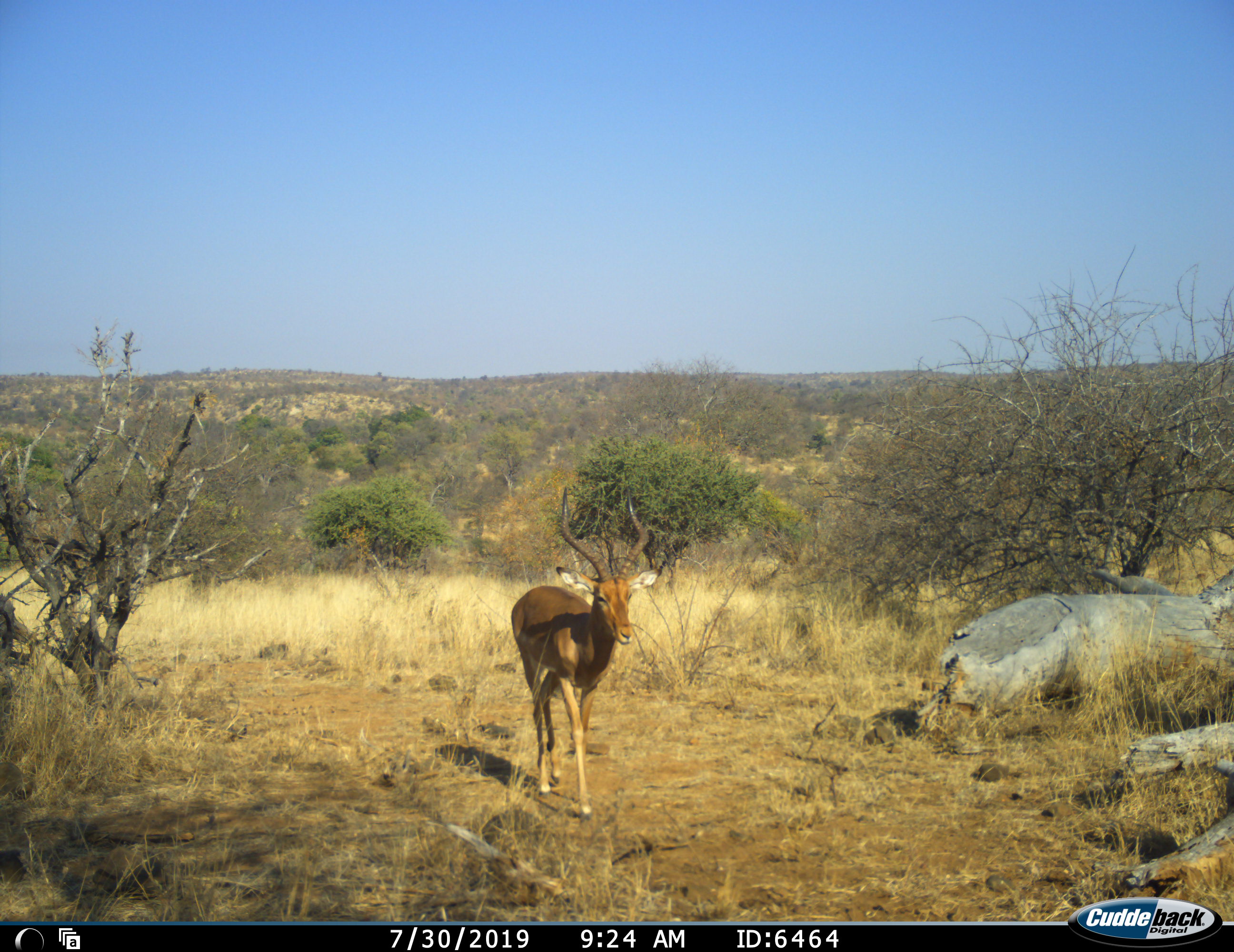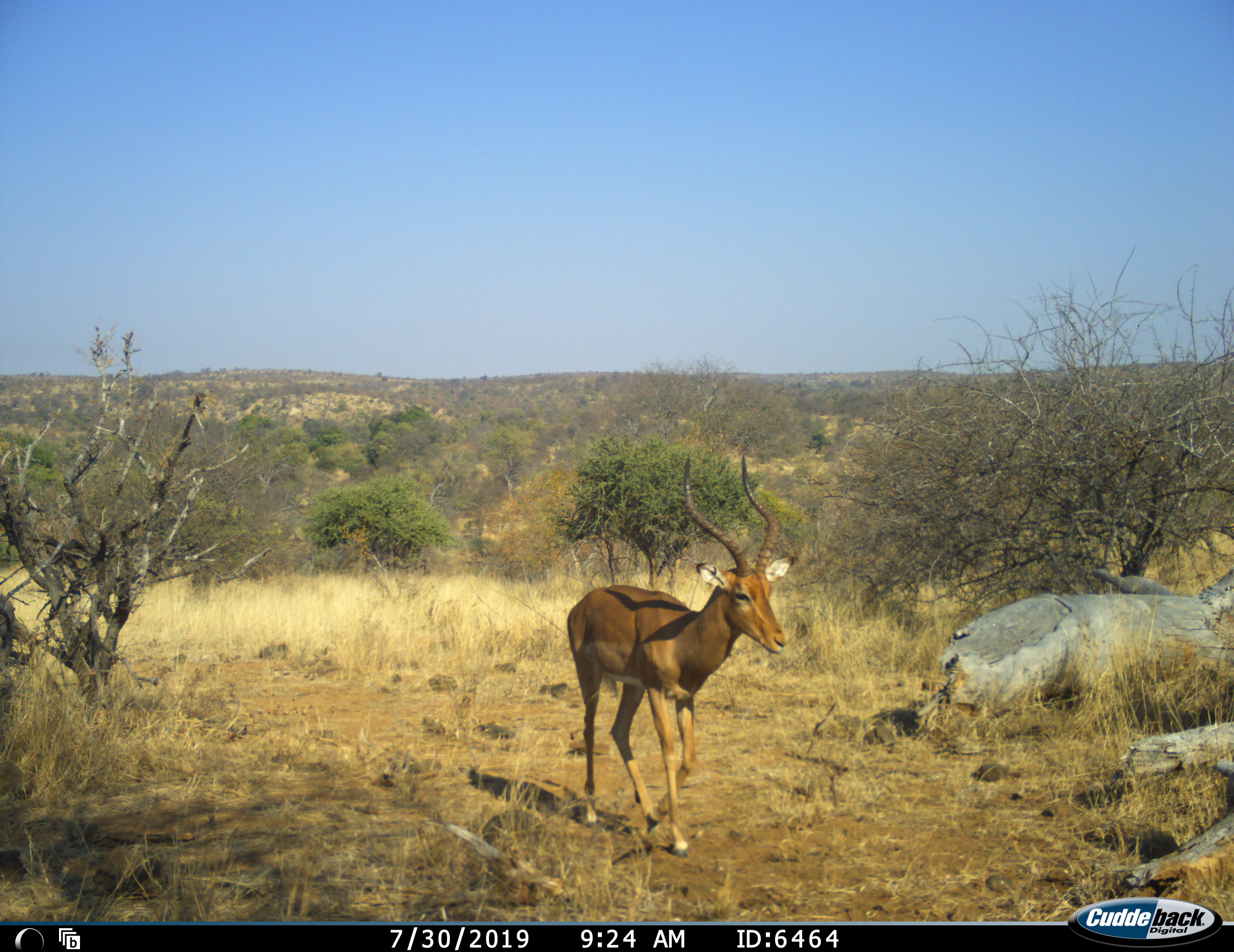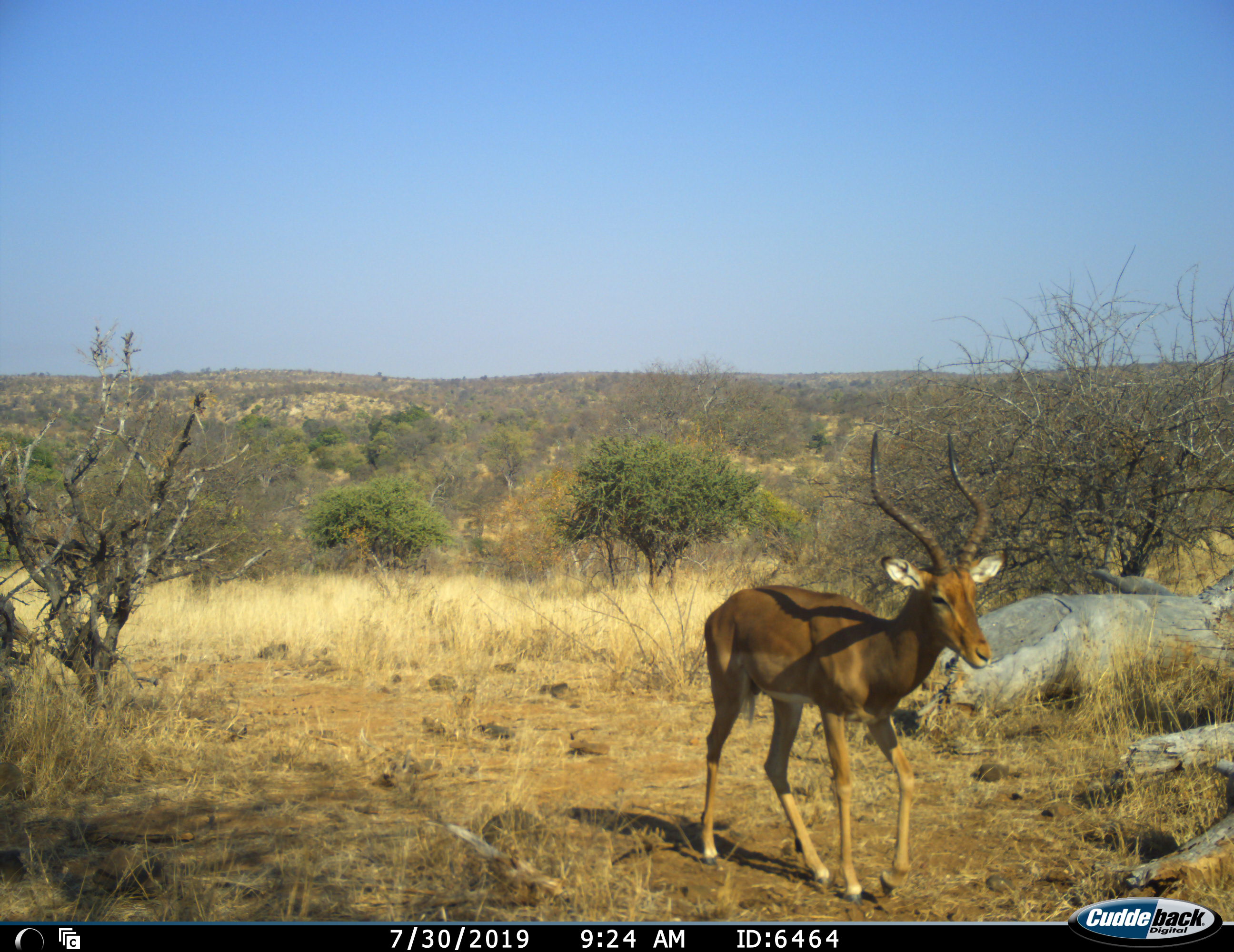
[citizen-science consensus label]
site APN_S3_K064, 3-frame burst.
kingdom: Animalia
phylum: Chordata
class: Mammalia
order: Artiodactyla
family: Bovidae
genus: Aepyceros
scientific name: Aepyceros melampus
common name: impala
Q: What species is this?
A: Impala (Aepyceros melampus).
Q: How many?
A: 1.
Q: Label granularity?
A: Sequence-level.